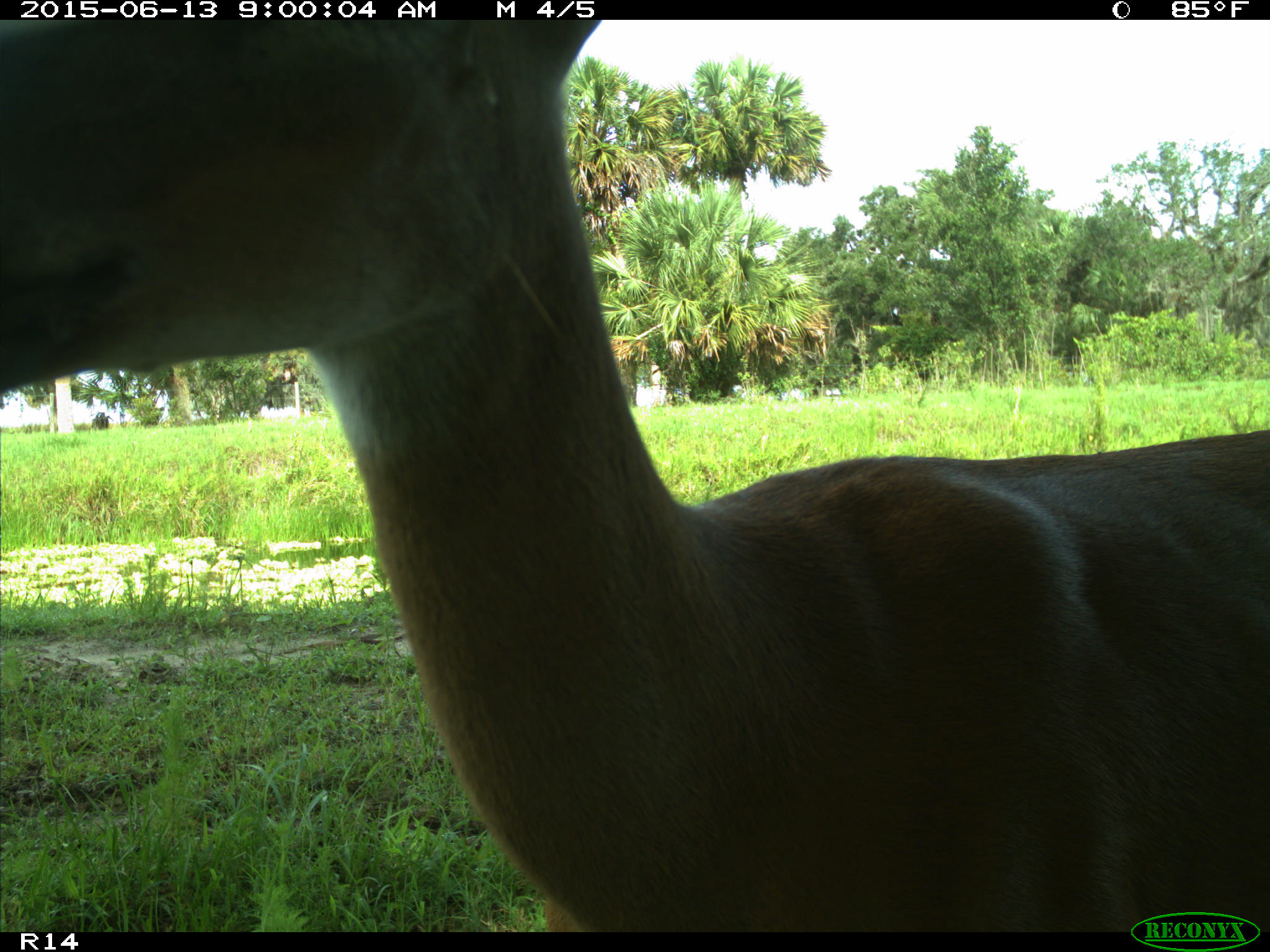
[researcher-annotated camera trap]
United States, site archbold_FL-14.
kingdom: Animalia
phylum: Chordata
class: Mammalia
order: Artiodactyla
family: Cervidae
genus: Odocoileus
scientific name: Odocoileus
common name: deer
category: unidentified deer